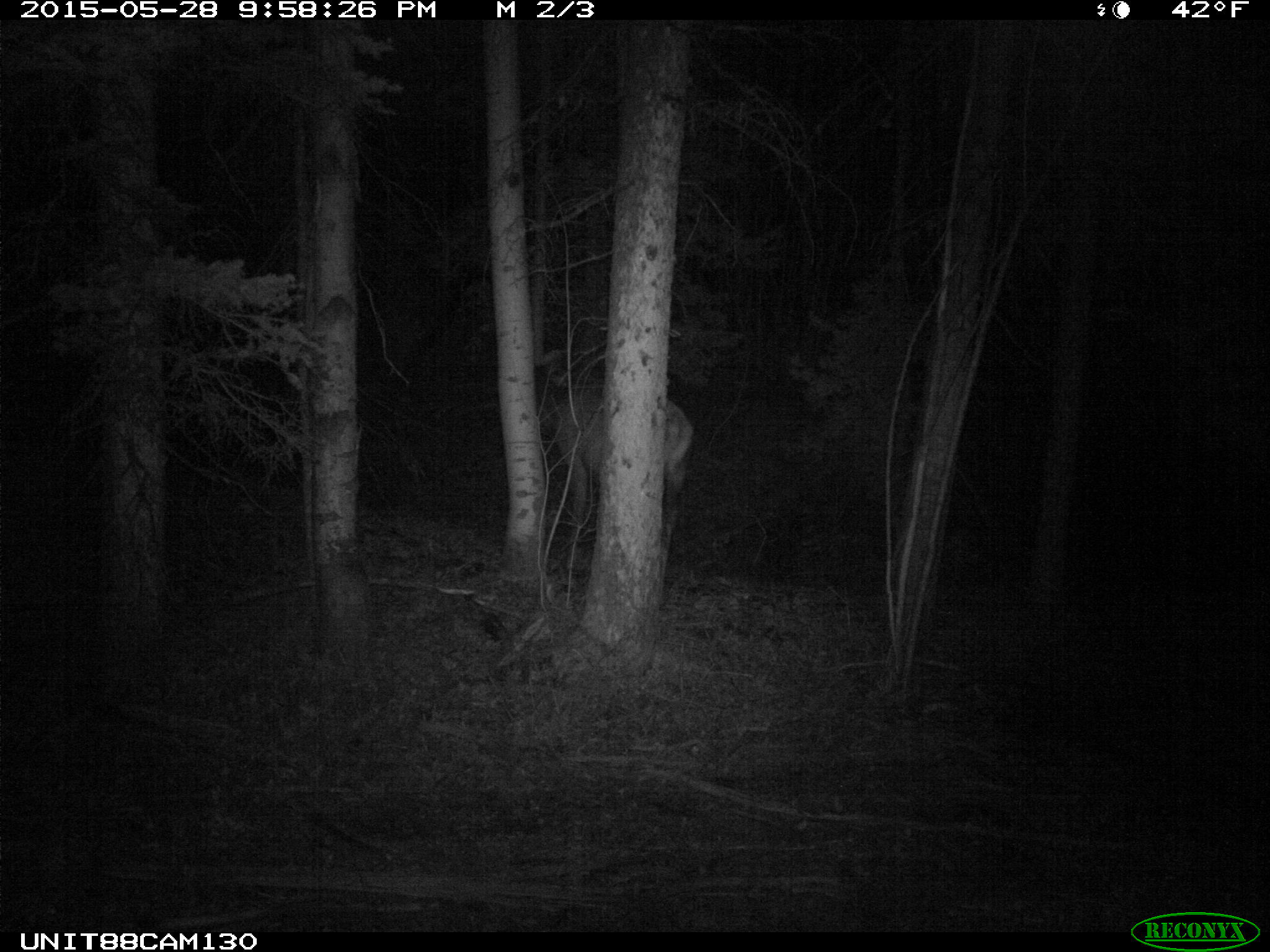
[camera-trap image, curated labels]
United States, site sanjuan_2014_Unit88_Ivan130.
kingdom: Animalia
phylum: Chordata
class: Mammalia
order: Artiodactyla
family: Cervidae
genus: Cervus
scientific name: Cervus elaphus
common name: red deer